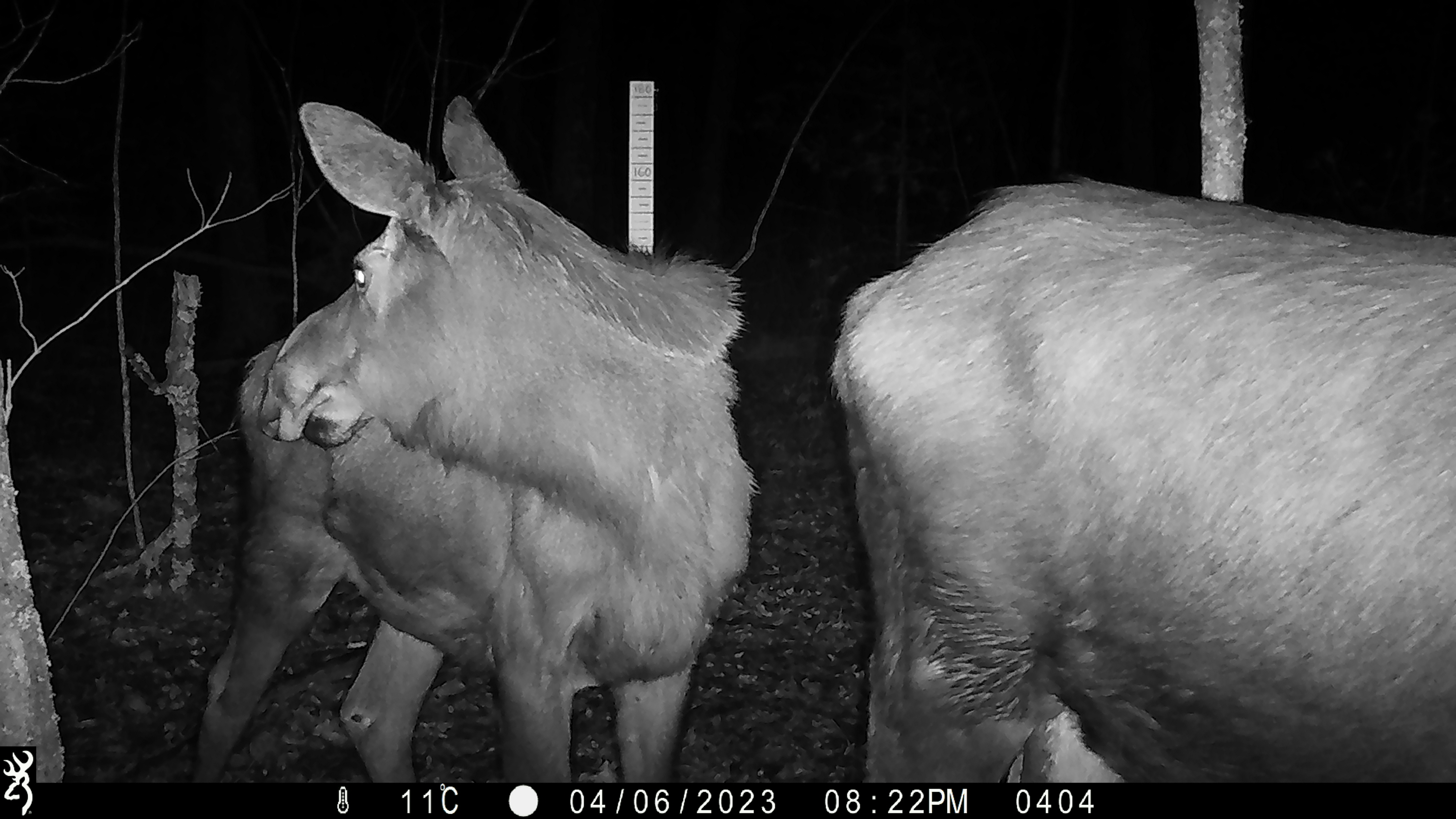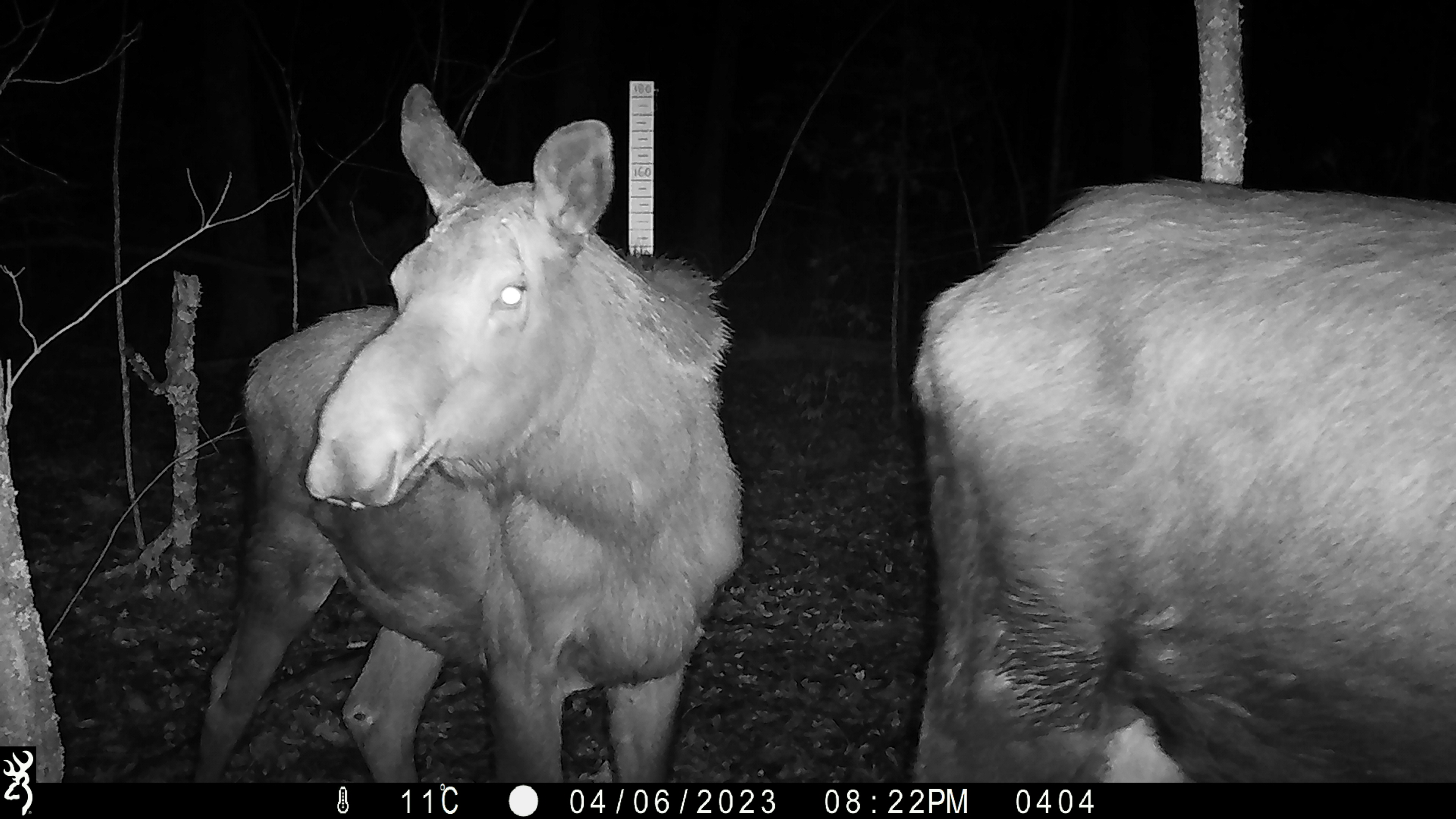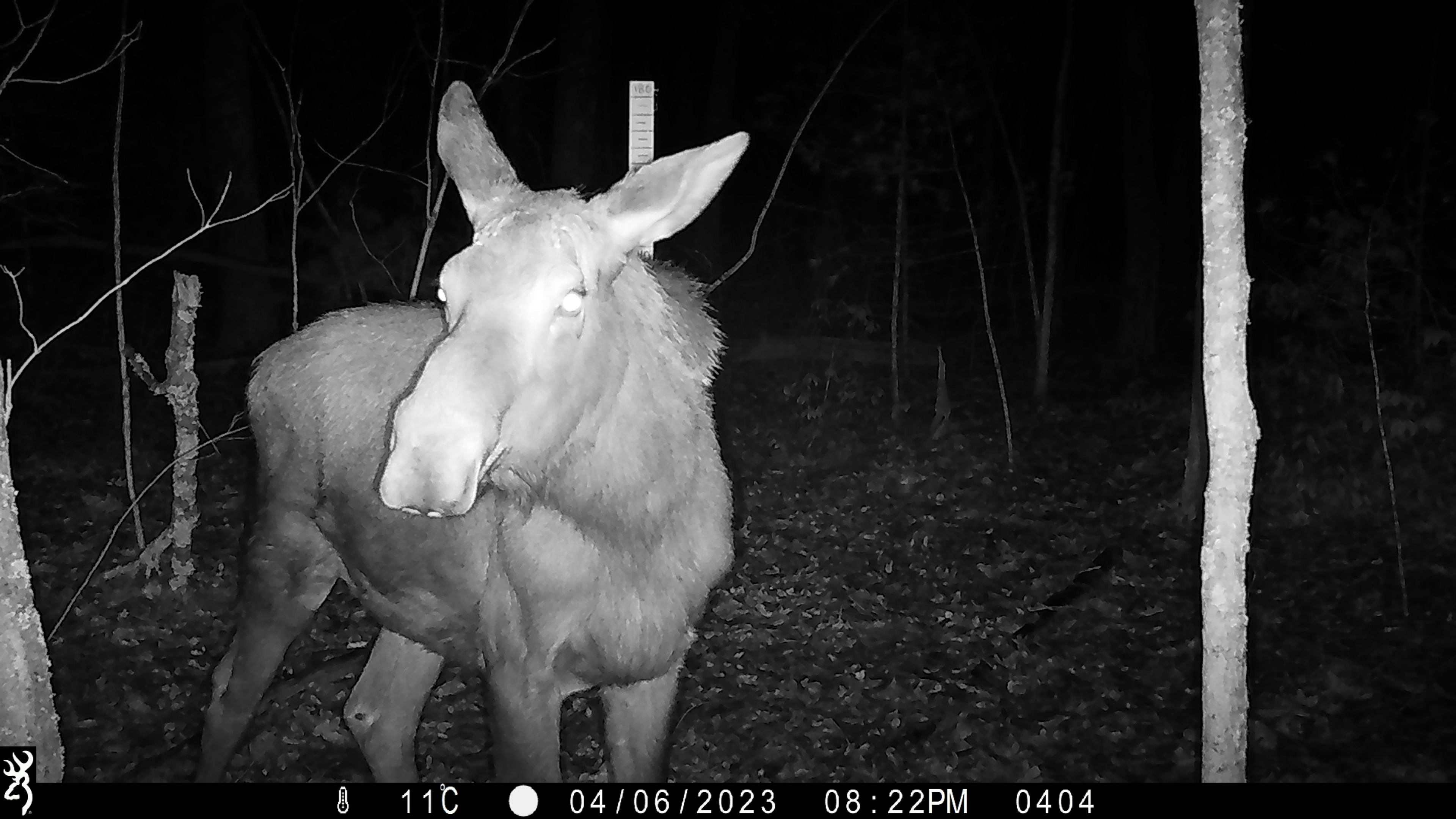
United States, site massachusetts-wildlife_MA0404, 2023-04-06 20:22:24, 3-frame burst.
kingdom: Animalia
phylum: Chordata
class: Mammalia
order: Artiodactyla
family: Cervidae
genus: Alces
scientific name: Alces alces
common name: moose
Moose (Alces alces).